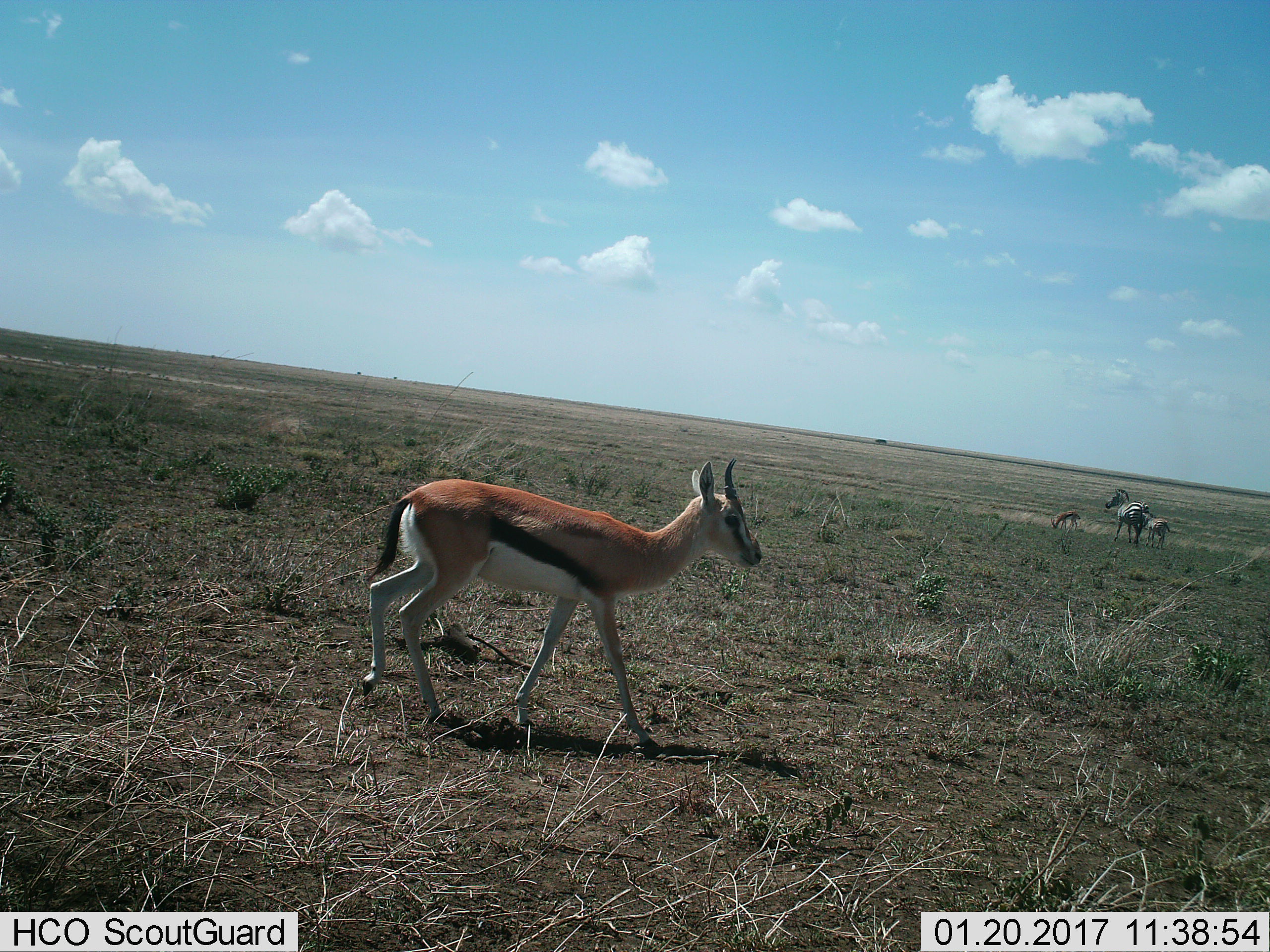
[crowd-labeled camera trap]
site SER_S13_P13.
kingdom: Animalia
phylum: Chordata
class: Mammalia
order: Artiodactyla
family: Bovidae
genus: Eudorcas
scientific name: Eudorcas thomsonii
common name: thomson's gazelle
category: gazellethomsons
Gazellethomsons (thomson's gazelle) (Eudorcas thomsonii), count 2. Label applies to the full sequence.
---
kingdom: Animalia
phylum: Chordata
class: Mammalia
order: Perissodactyla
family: Equidae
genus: Equus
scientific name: Equus quagga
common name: plains zebra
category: zebraplains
Zebraplains (plains zebra) (Equus quagga), count 2. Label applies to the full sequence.